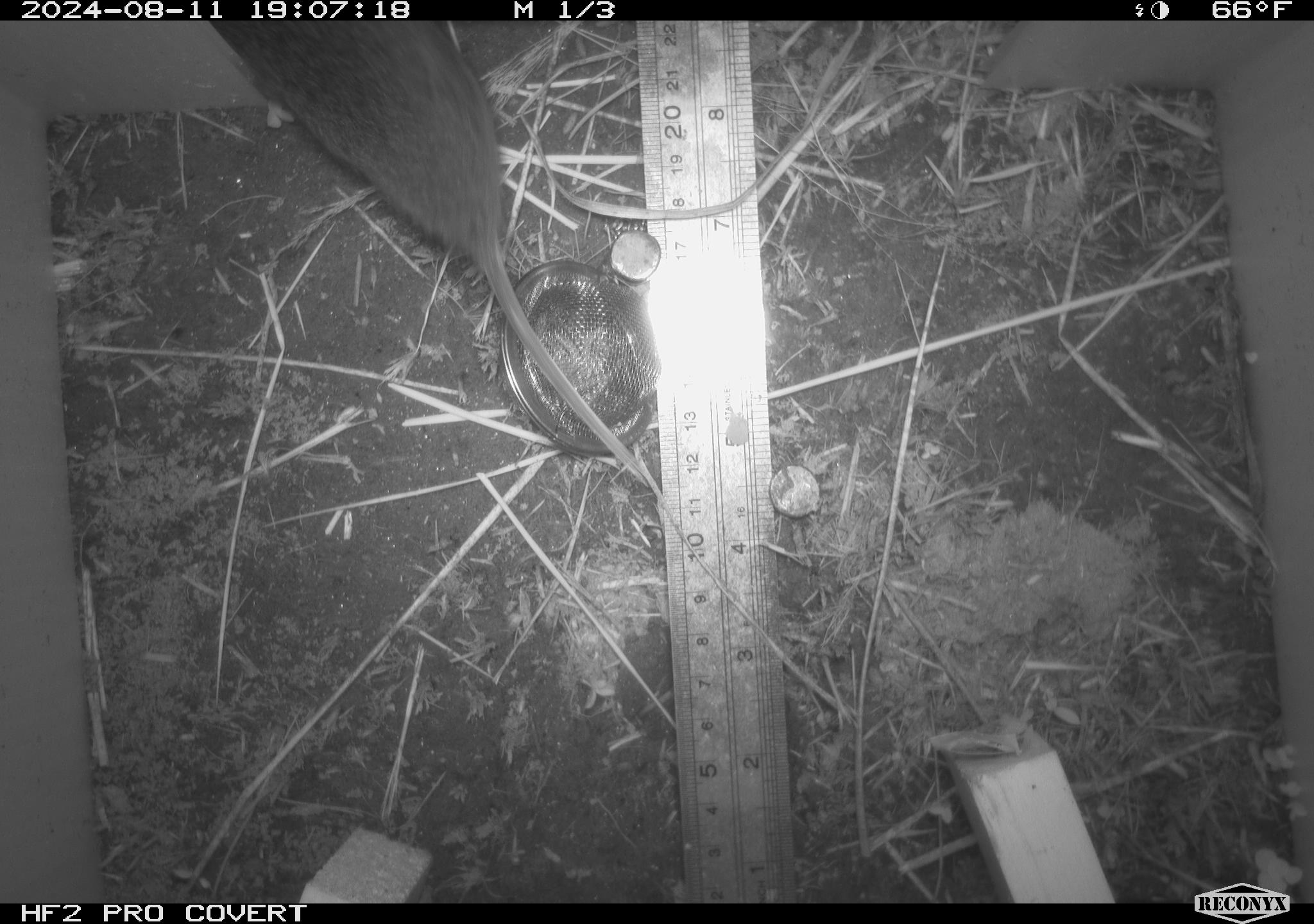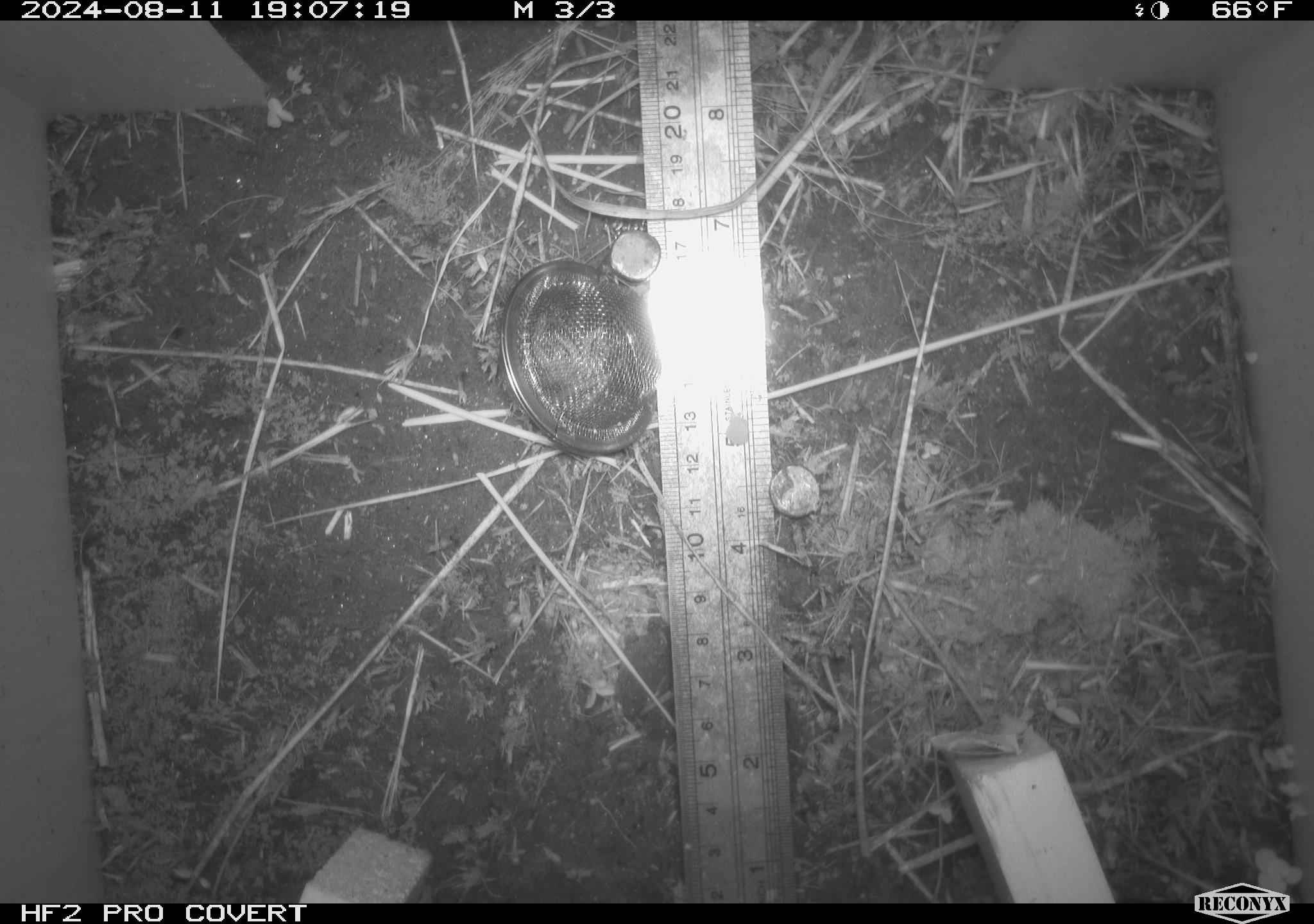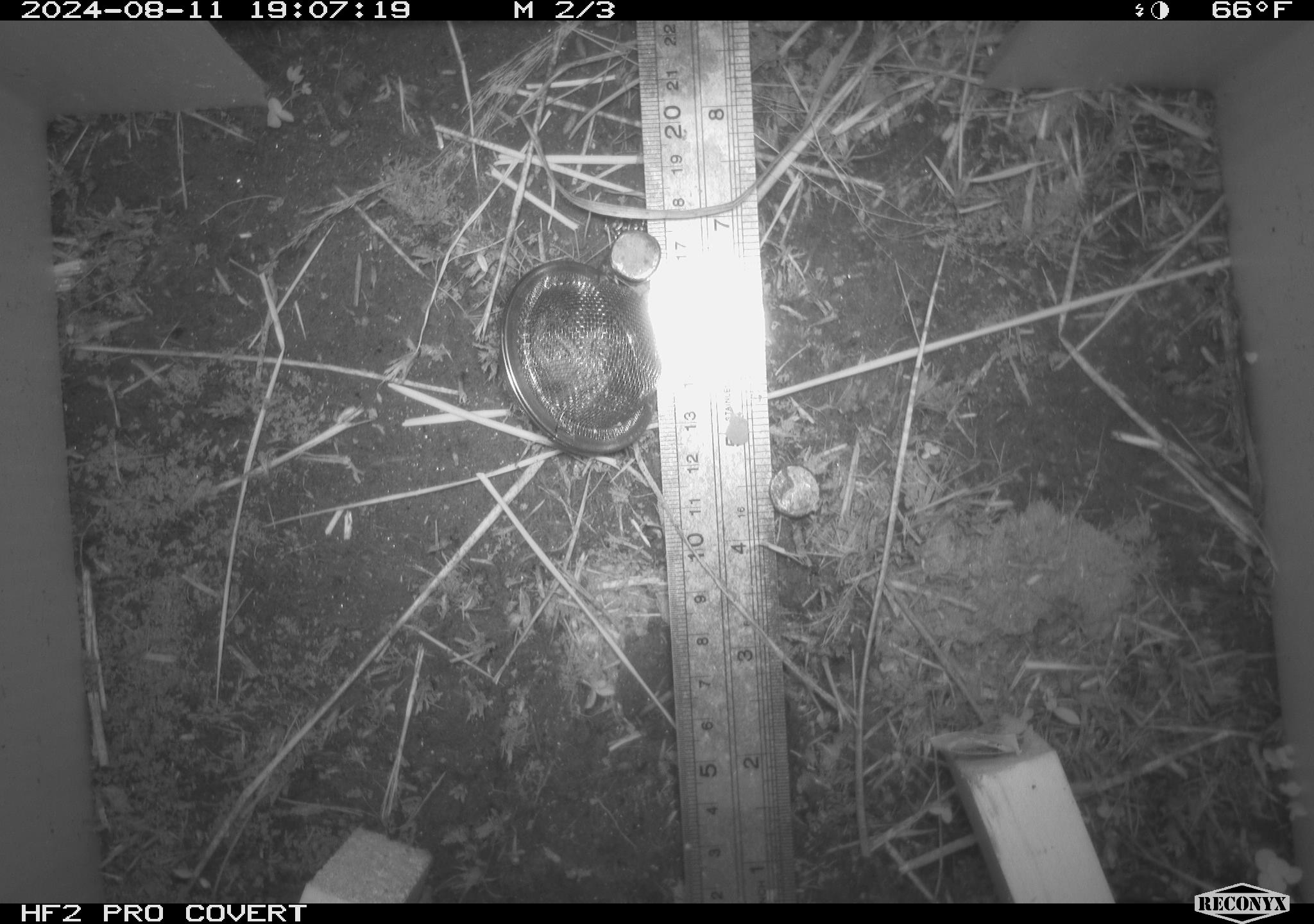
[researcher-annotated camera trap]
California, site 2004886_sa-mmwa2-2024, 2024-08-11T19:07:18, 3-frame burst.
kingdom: Animalia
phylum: Chordata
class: Mammalia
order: Rodentia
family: Cricetidae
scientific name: Arvicolinae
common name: voles, lemmings, and muskrats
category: arvicolinae subfamily